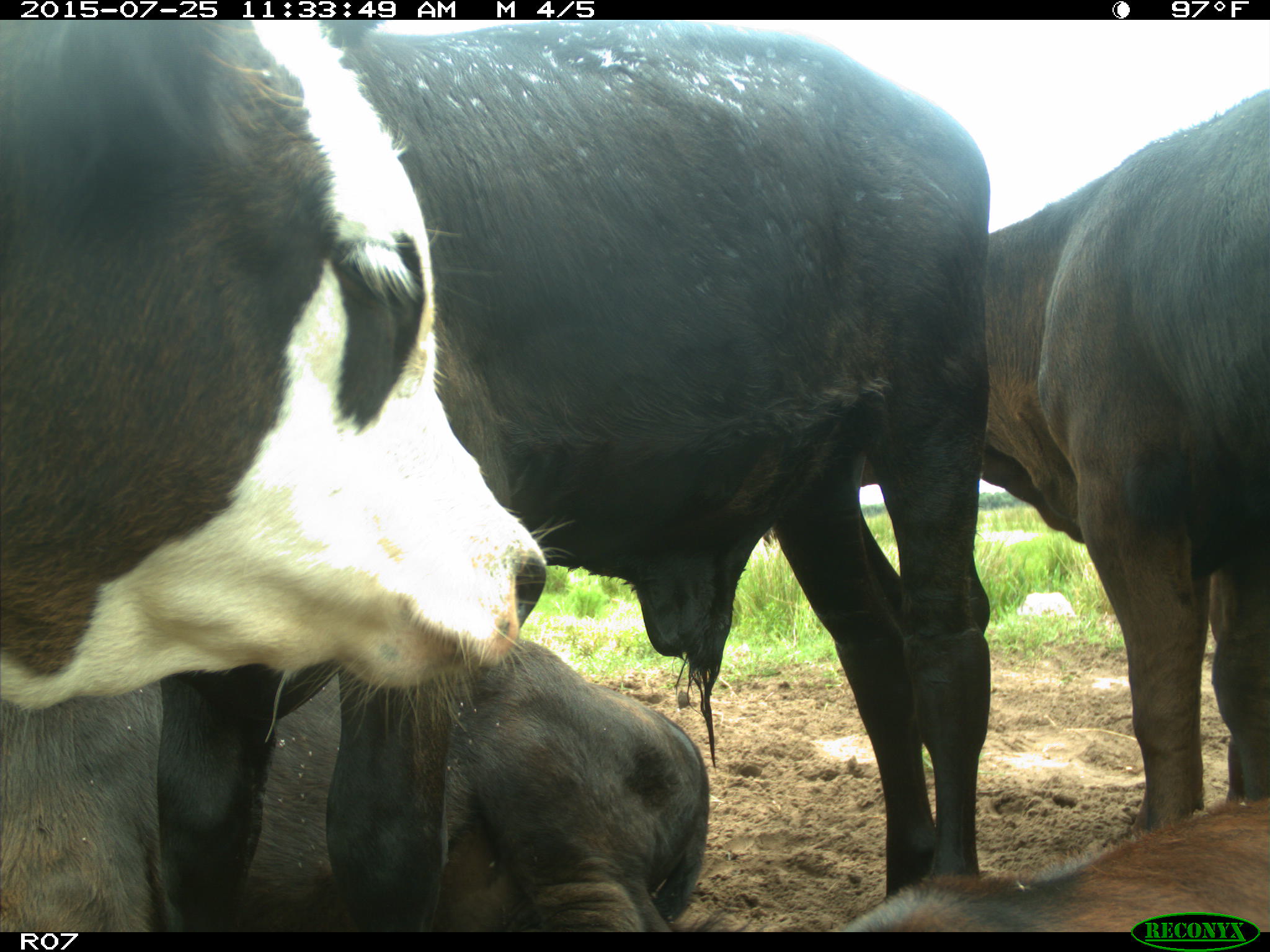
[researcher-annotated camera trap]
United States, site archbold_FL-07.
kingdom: Animalia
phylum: Chordata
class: Mammalia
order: Artiodactyla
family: Bovidae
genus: Bos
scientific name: Bos taurus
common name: domestic cow